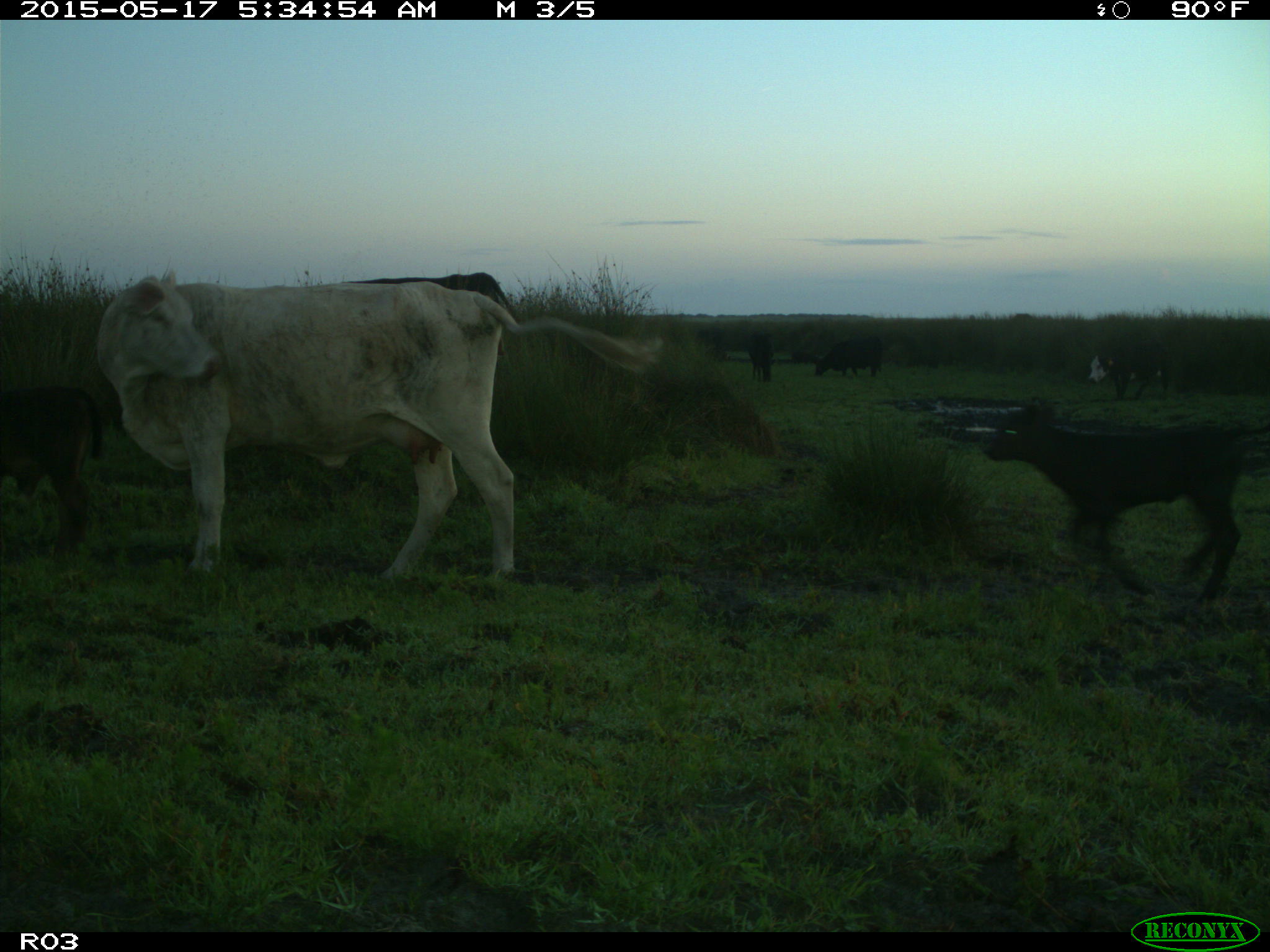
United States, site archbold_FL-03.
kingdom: Animalia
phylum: Chordata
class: Mammalia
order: Artiodactyla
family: Bovidae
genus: Bos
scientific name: Bos taurus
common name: domestic cow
Bos taurus (domestic cow).